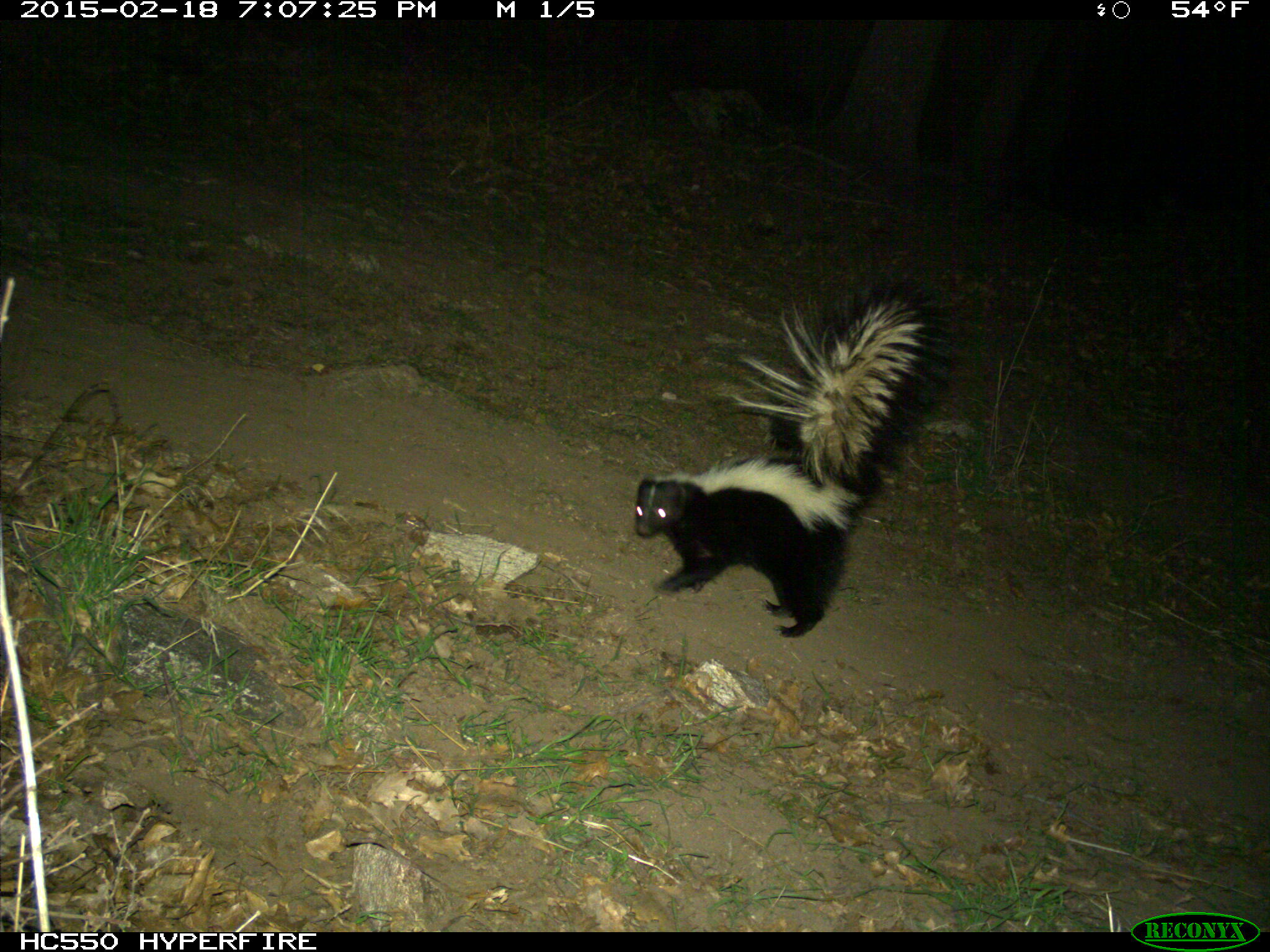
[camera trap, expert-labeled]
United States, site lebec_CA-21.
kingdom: Animalia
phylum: Chordata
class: Mammalia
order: Carnivora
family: Mephitidae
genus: Mephitis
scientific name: Mephitis mephitis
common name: striped skunk